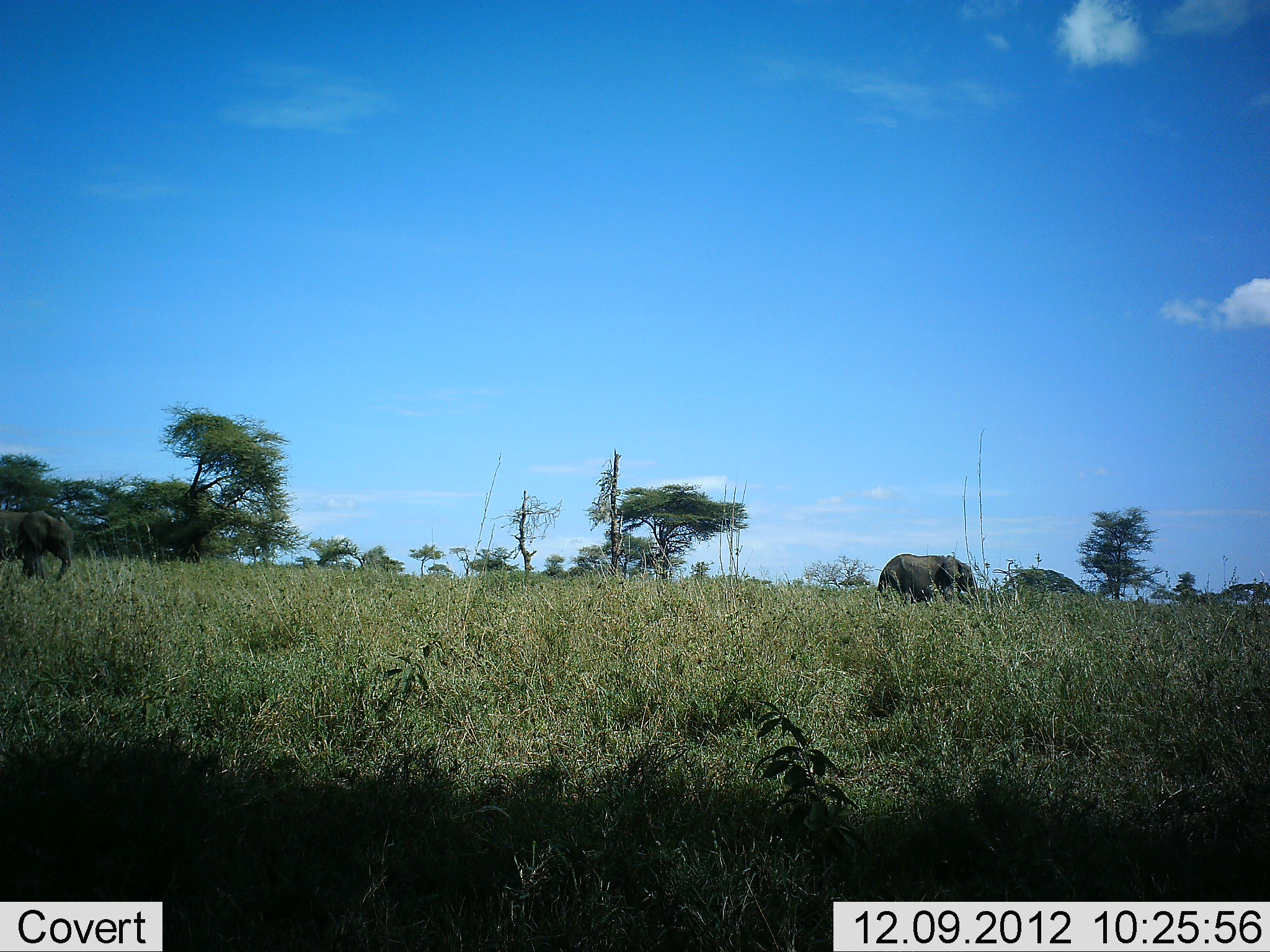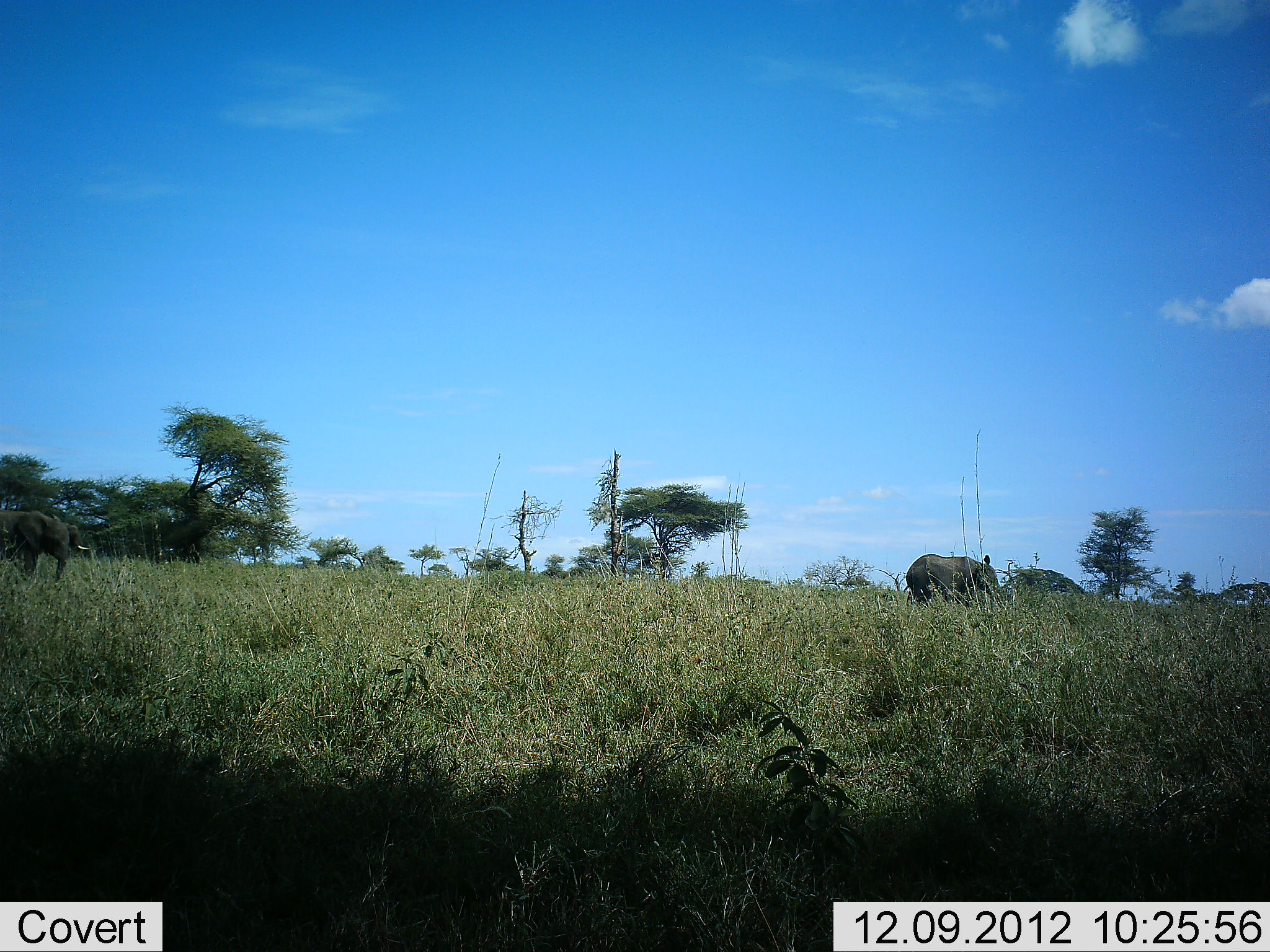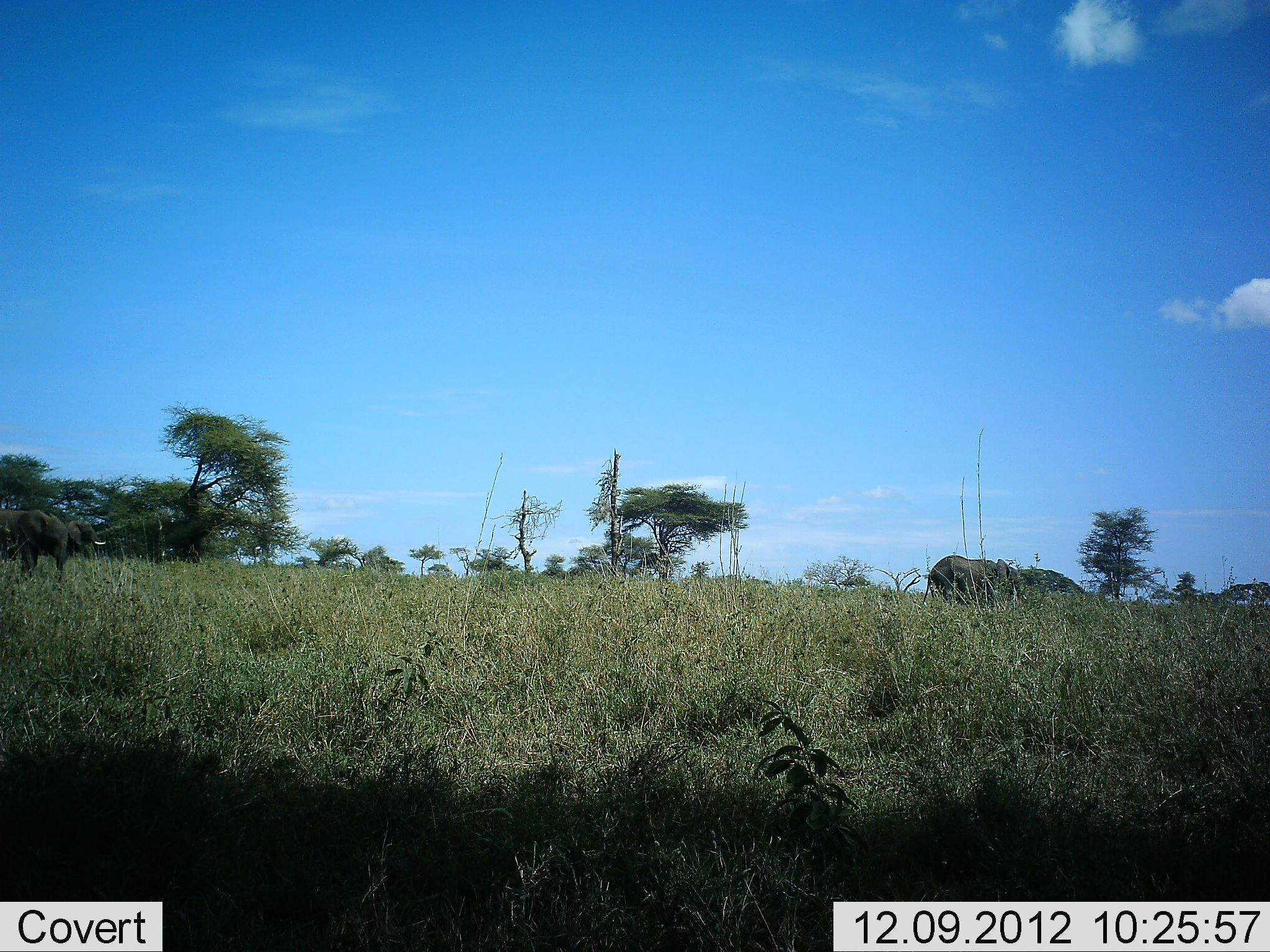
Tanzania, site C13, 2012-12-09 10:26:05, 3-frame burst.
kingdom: Animalia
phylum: Chordata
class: Mammalia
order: Proboscidea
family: Elephantidae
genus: Loxodonta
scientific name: Loxodonta africana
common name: african bush elephant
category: elephant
Elephant (african bush elephant) (Loxodonta africana), count 3. Behavior (volunteer vote fractions): standing 40%, resting 0%, moving 100%, interacting 0%. Young present (vote fraction): 10%. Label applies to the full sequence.